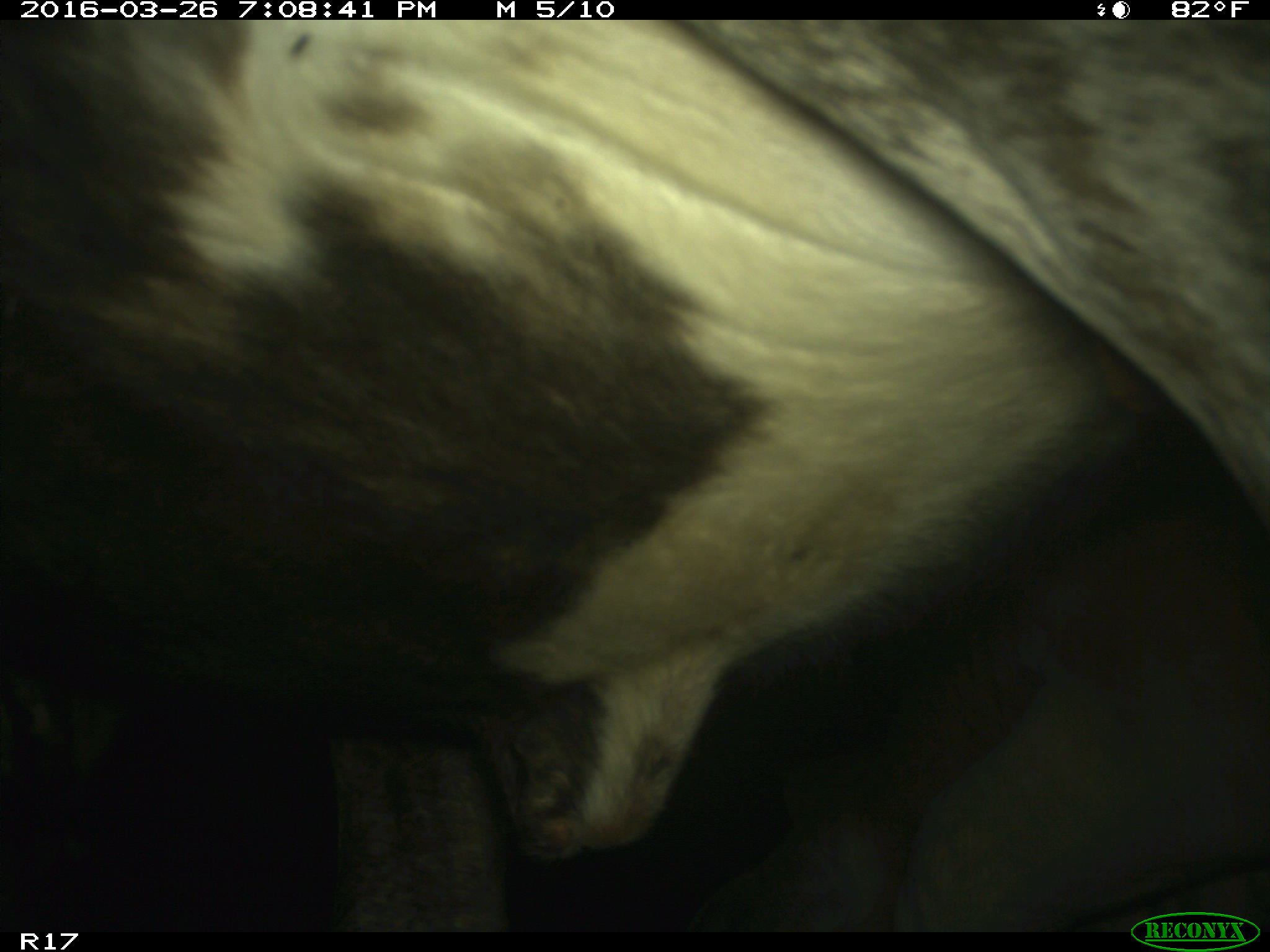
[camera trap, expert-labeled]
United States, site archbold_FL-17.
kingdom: Animalia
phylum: Chordata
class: Mammalia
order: Artiodactyla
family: Bovidae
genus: Bos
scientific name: Bos taurus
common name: domestic cow